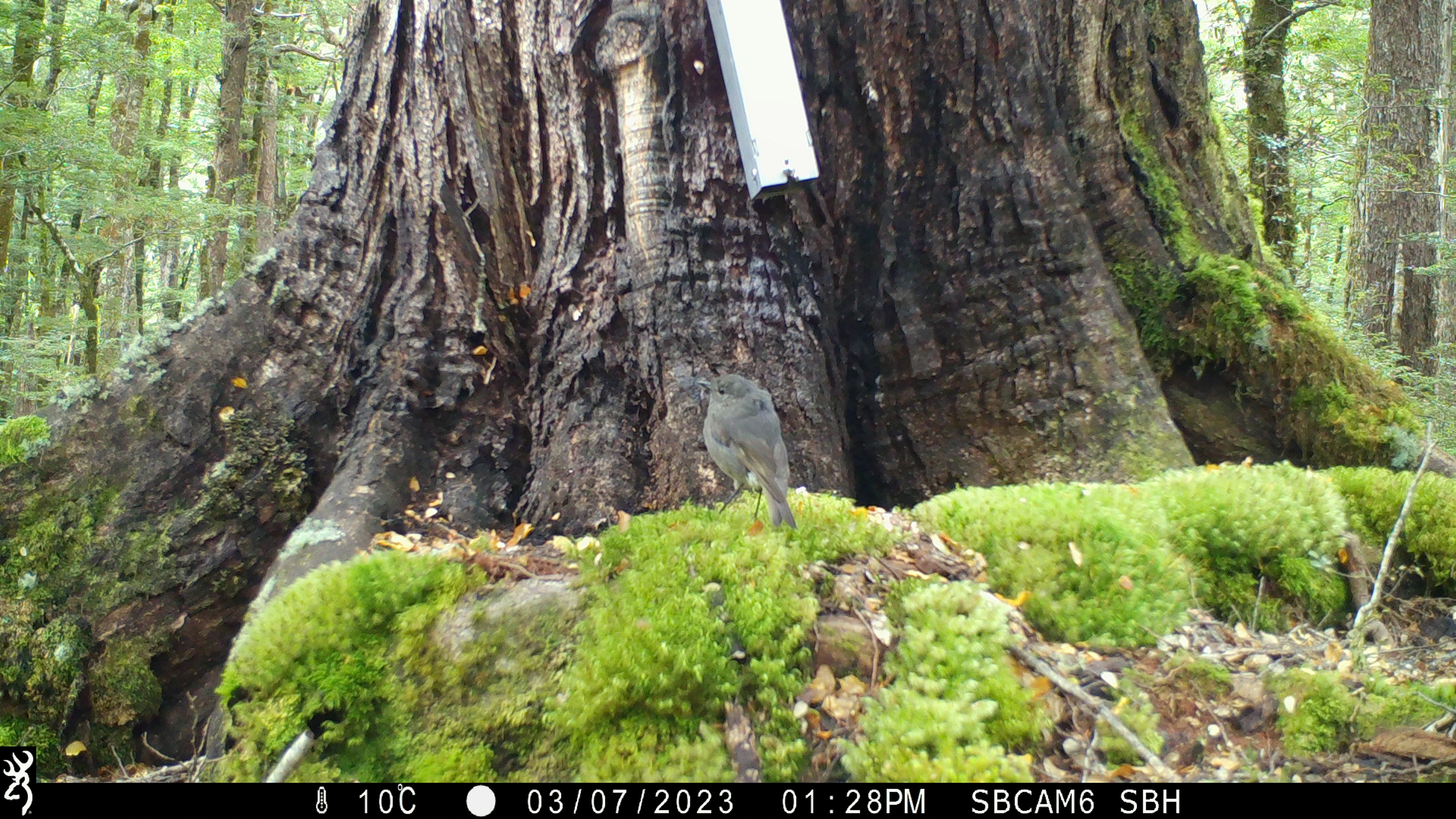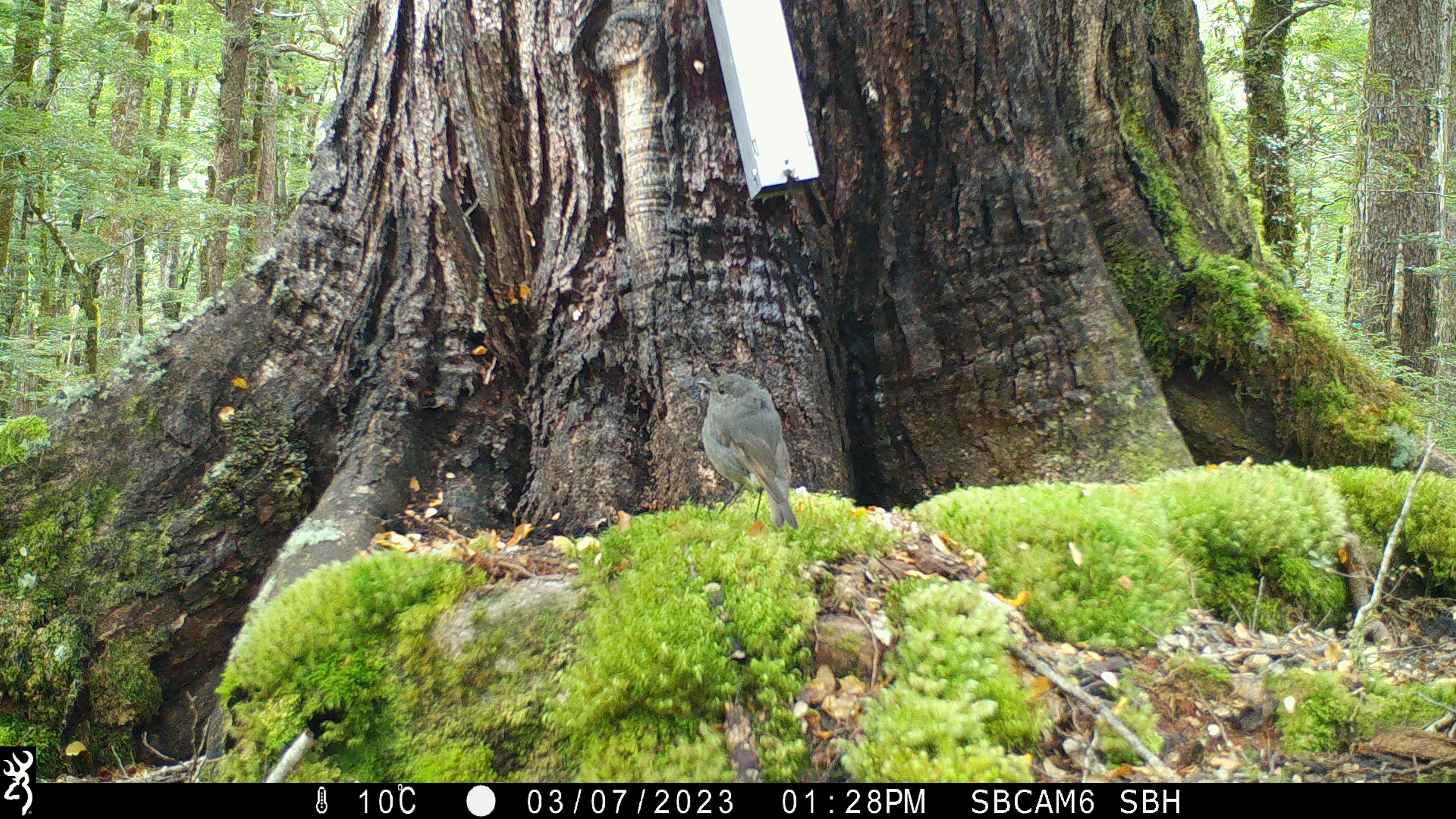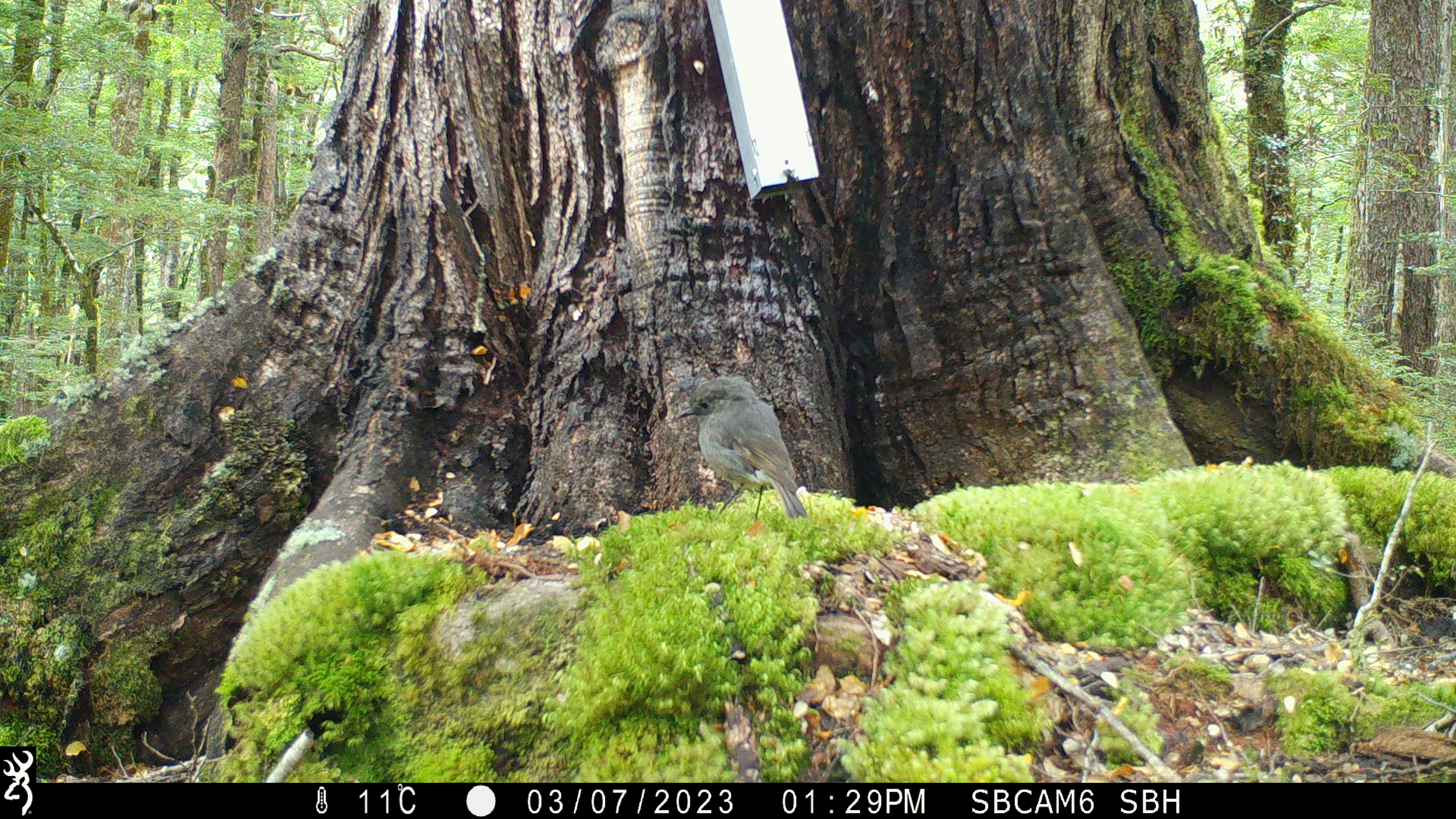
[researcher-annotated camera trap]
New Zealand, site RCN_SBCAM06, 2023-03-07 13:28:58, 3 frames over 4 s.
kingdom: Animalia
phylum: Chordata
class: Aves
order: Passeriformes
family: Petroicidae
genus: Petroica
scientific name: Petroica australis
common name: new zealand robin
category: robin